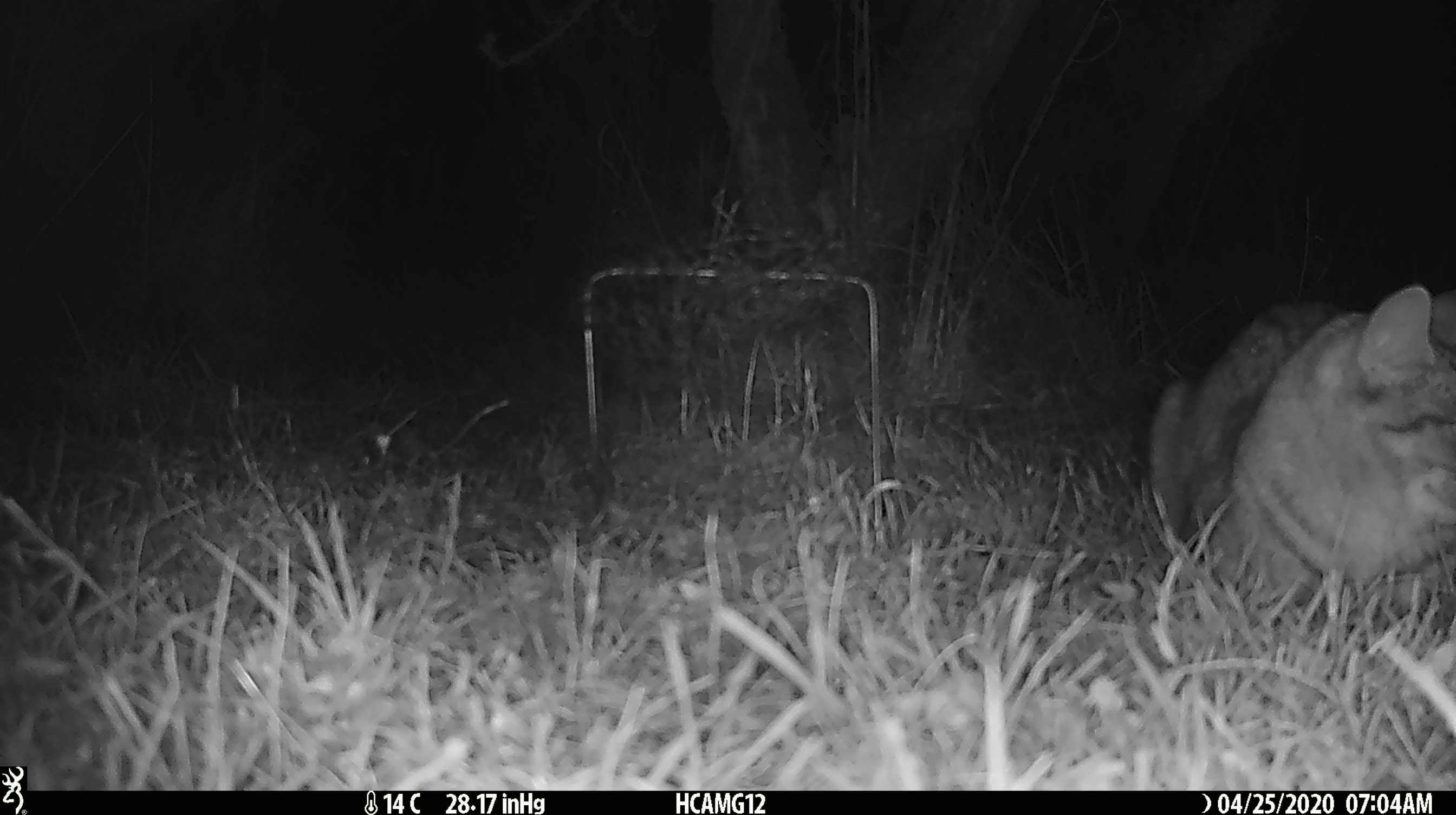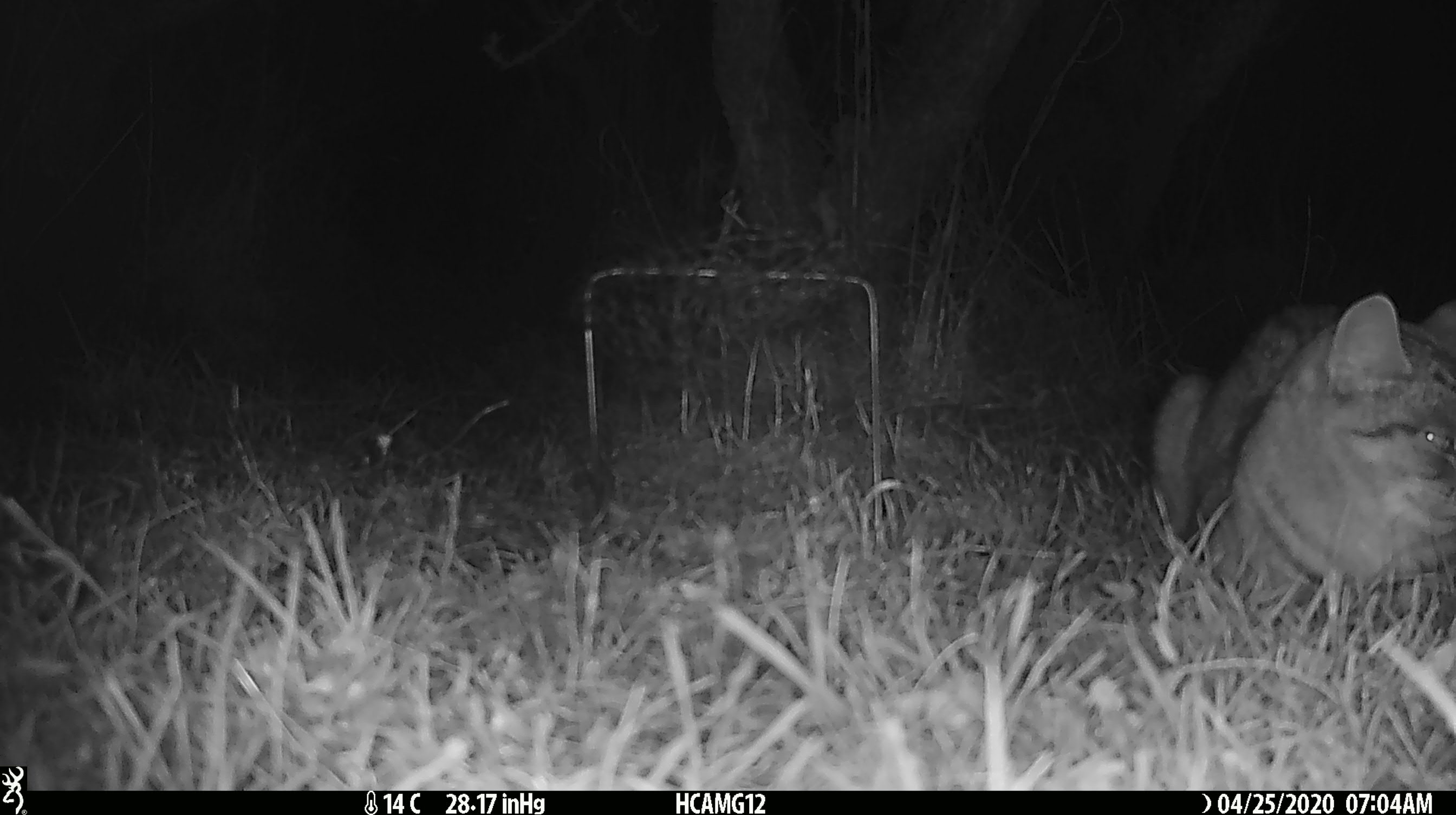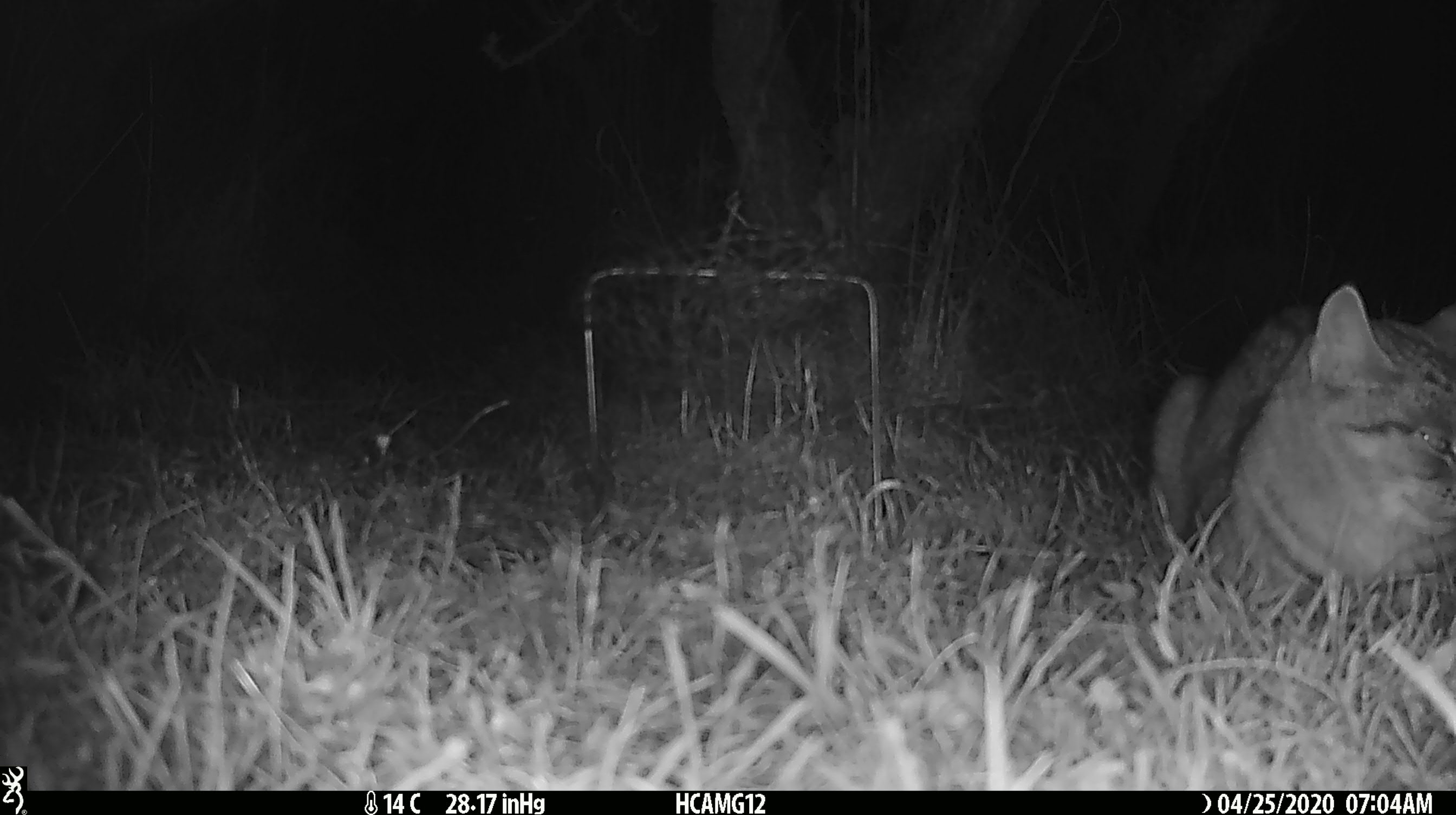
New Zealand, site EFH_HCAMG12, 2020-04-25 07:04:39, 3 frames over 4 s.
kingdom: Animalia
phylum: Chordata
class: Mammalia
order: Carnivora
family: Felidae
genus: Felis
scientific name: Felis catus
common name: domestic cat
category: cat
Cat (domestic cat) (Felis catus).